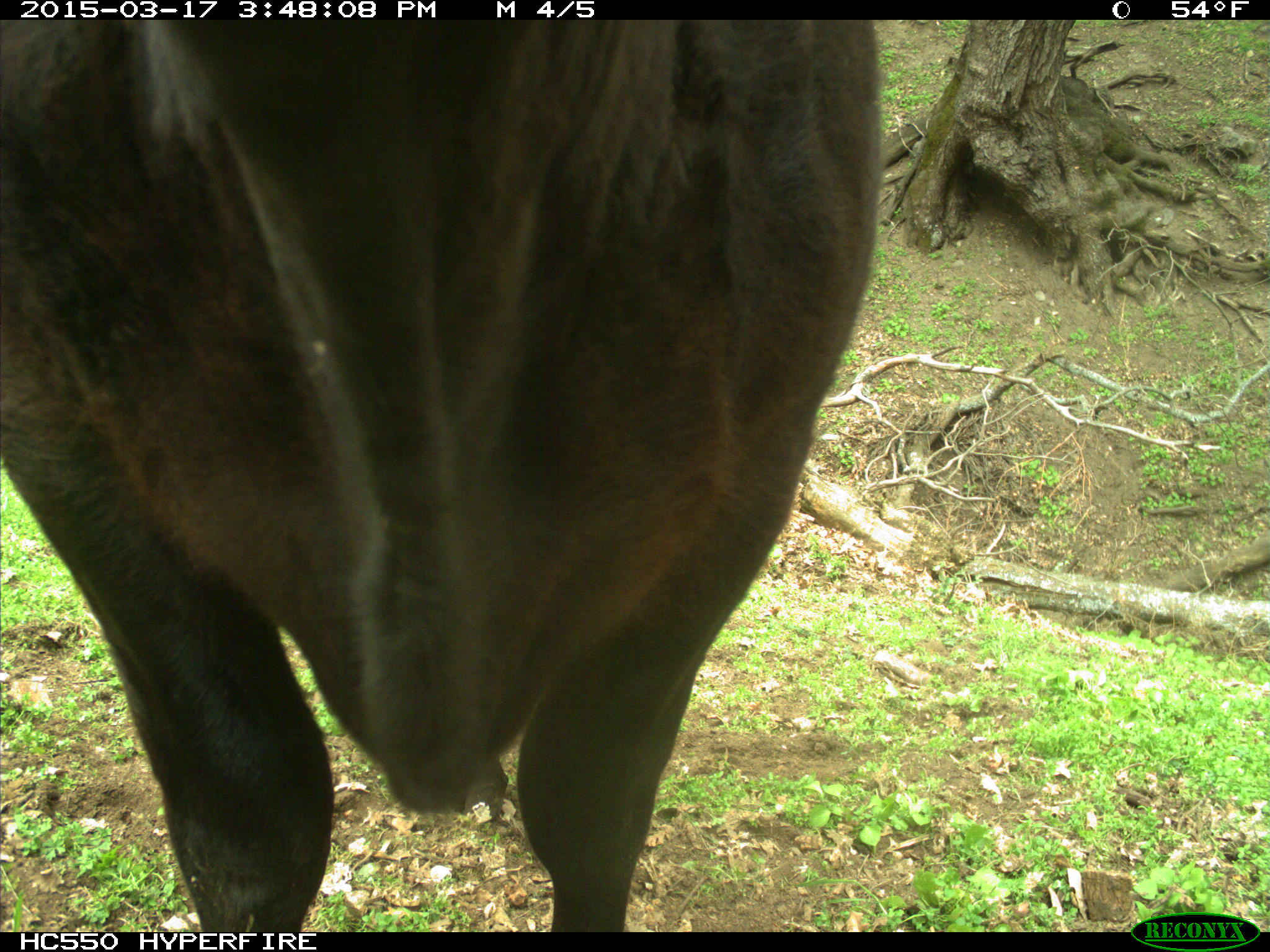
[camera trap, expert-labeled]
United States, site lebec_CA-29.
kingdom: Animalia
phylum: Chordata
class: Mammalia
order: Artiodactyla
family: Bovidae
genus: Bos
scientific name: Bos taurus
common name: domestic cow